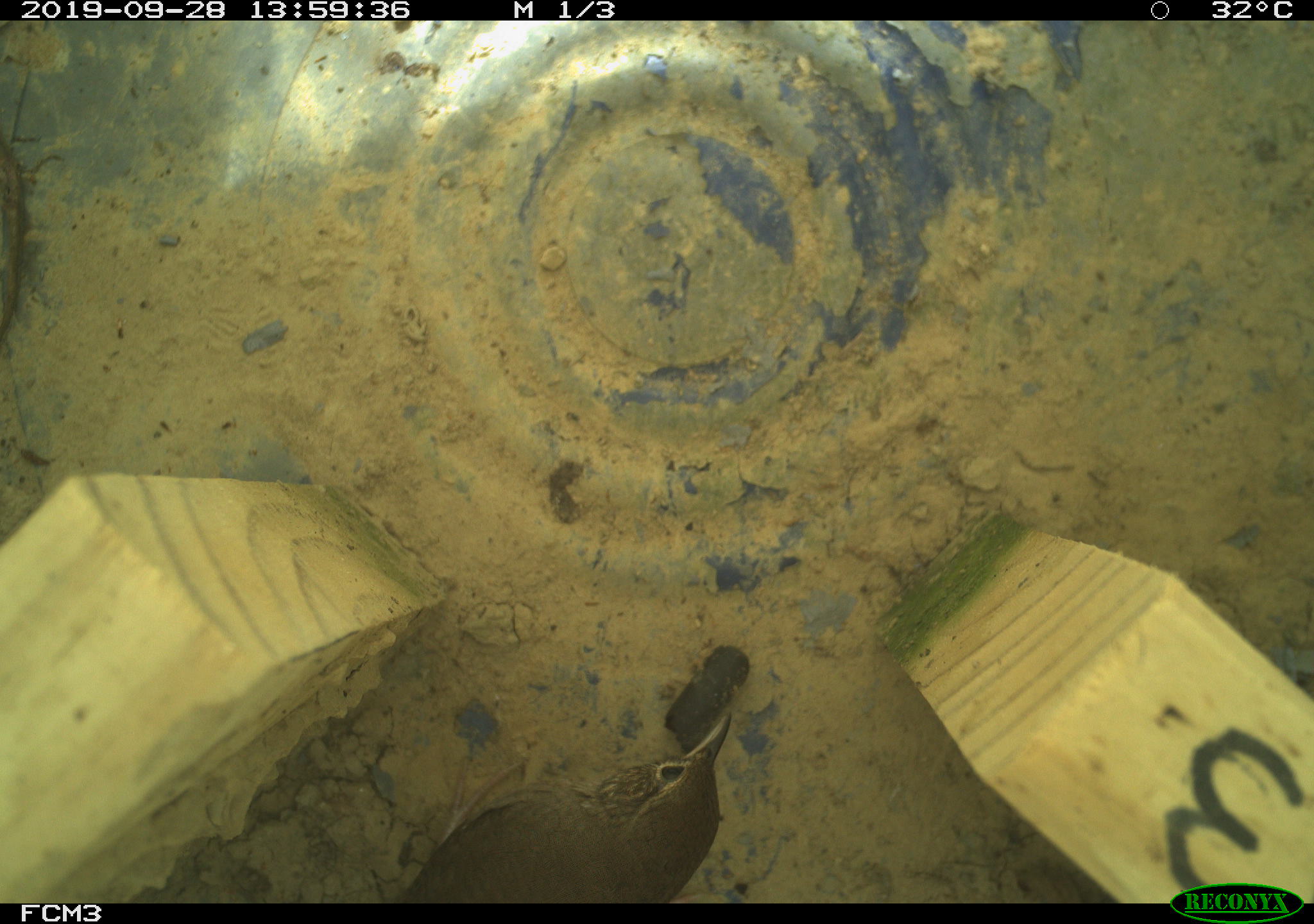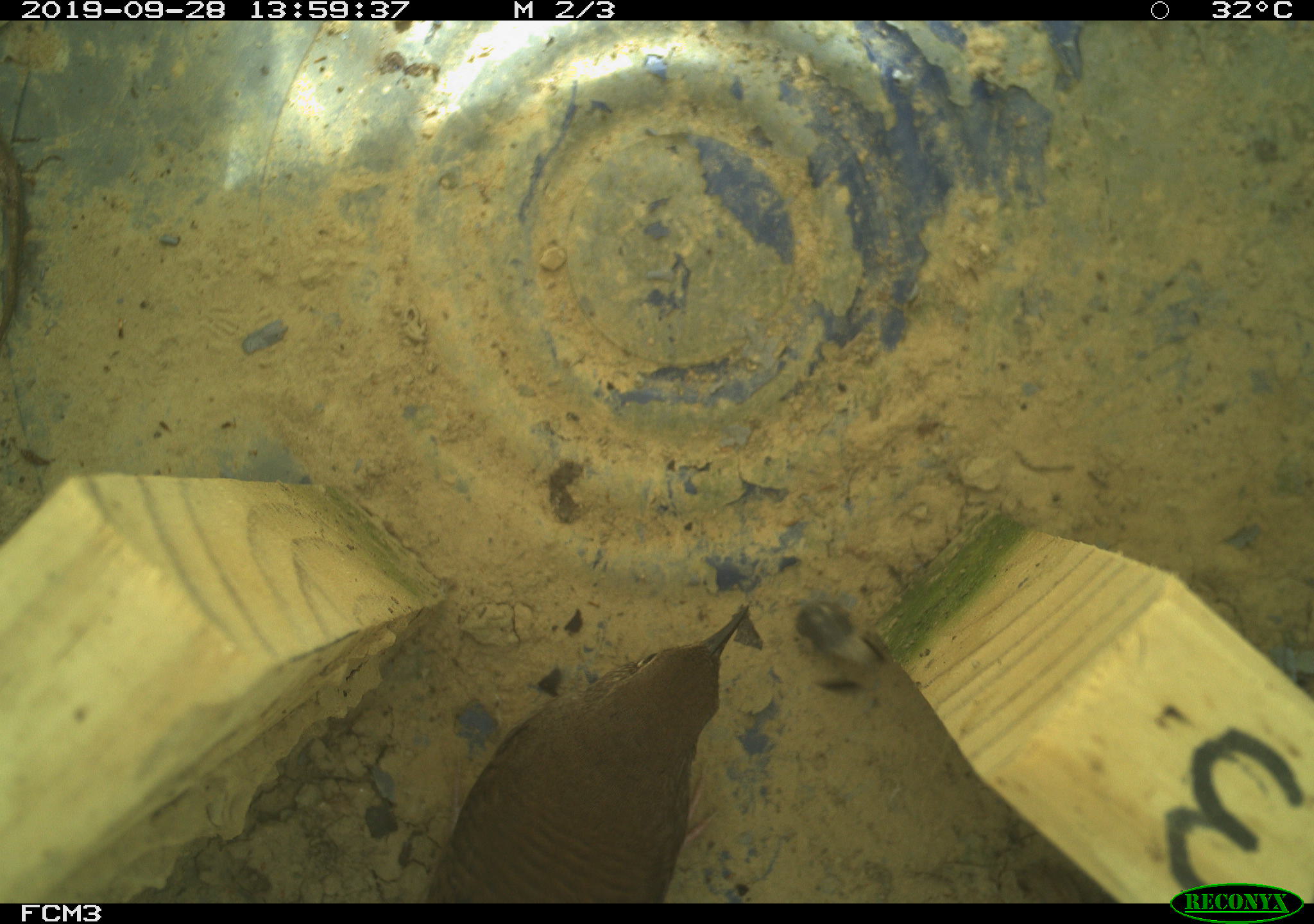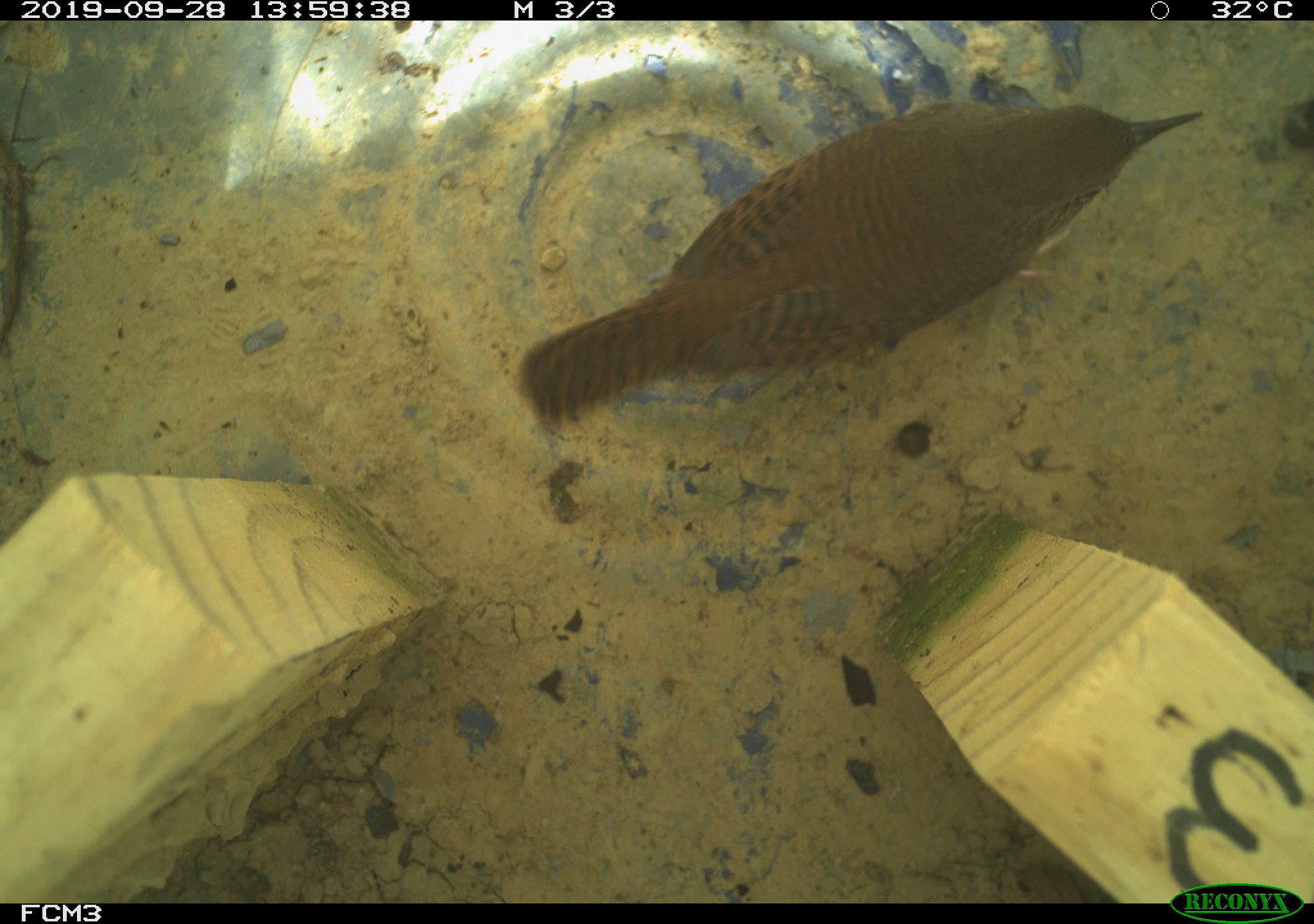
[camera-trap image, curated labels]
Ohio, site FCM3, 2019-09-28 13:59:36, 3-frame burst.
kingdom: Animalia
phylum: Chordata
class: Aves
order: Passeriformes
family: Troglodytidae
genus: Troglodytes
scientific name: Troglodytes aedon aedon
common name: northern house wren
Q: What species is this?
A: Northern house wren (Troglodytes aedon aedon).